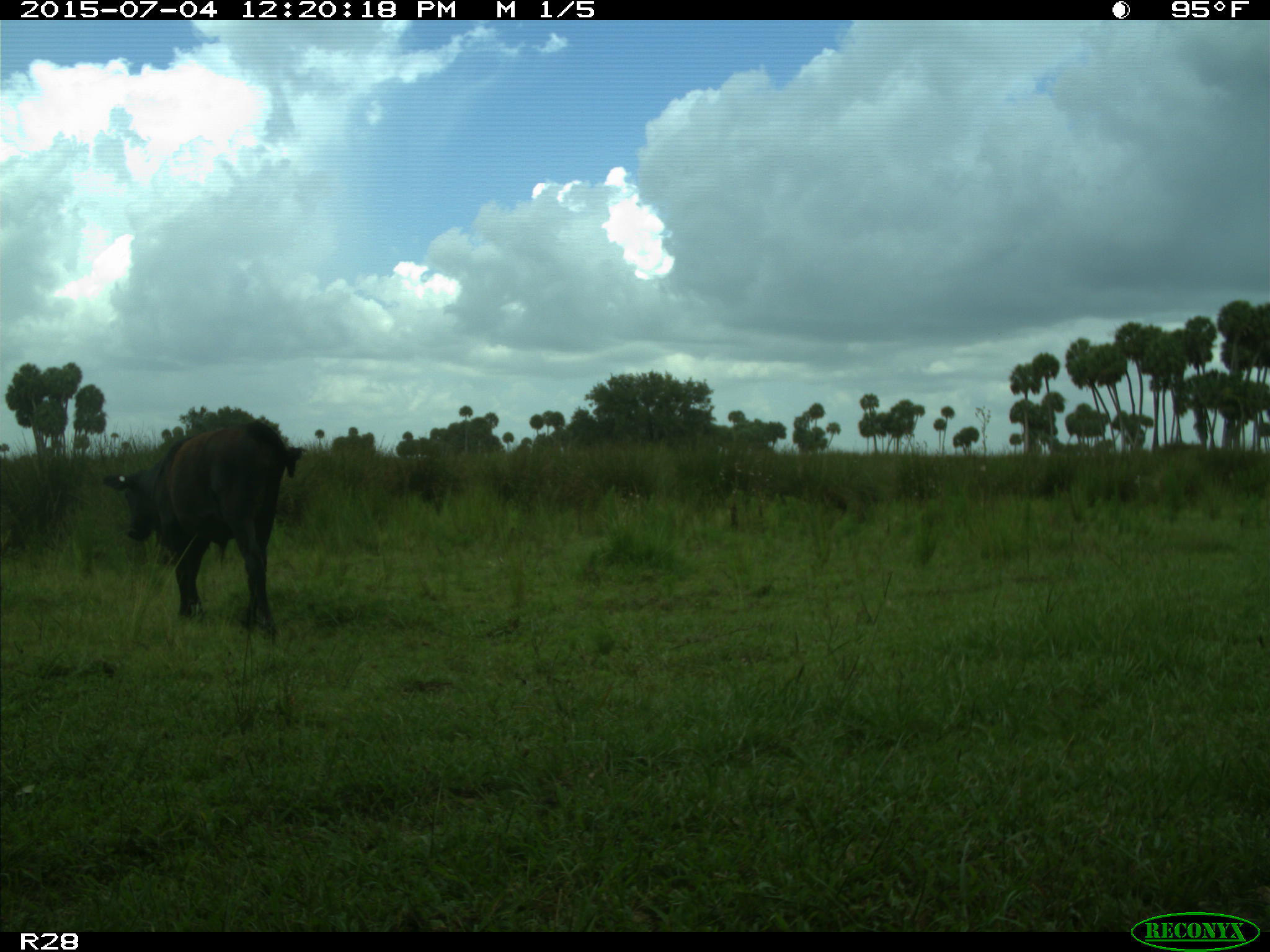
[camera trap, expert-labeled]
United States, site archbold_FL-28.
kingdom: Animalia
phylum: Chordata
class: Mammalia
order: Artiodactyla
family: Bovidae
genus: Bos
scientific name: Bos taurus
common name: domestic cow